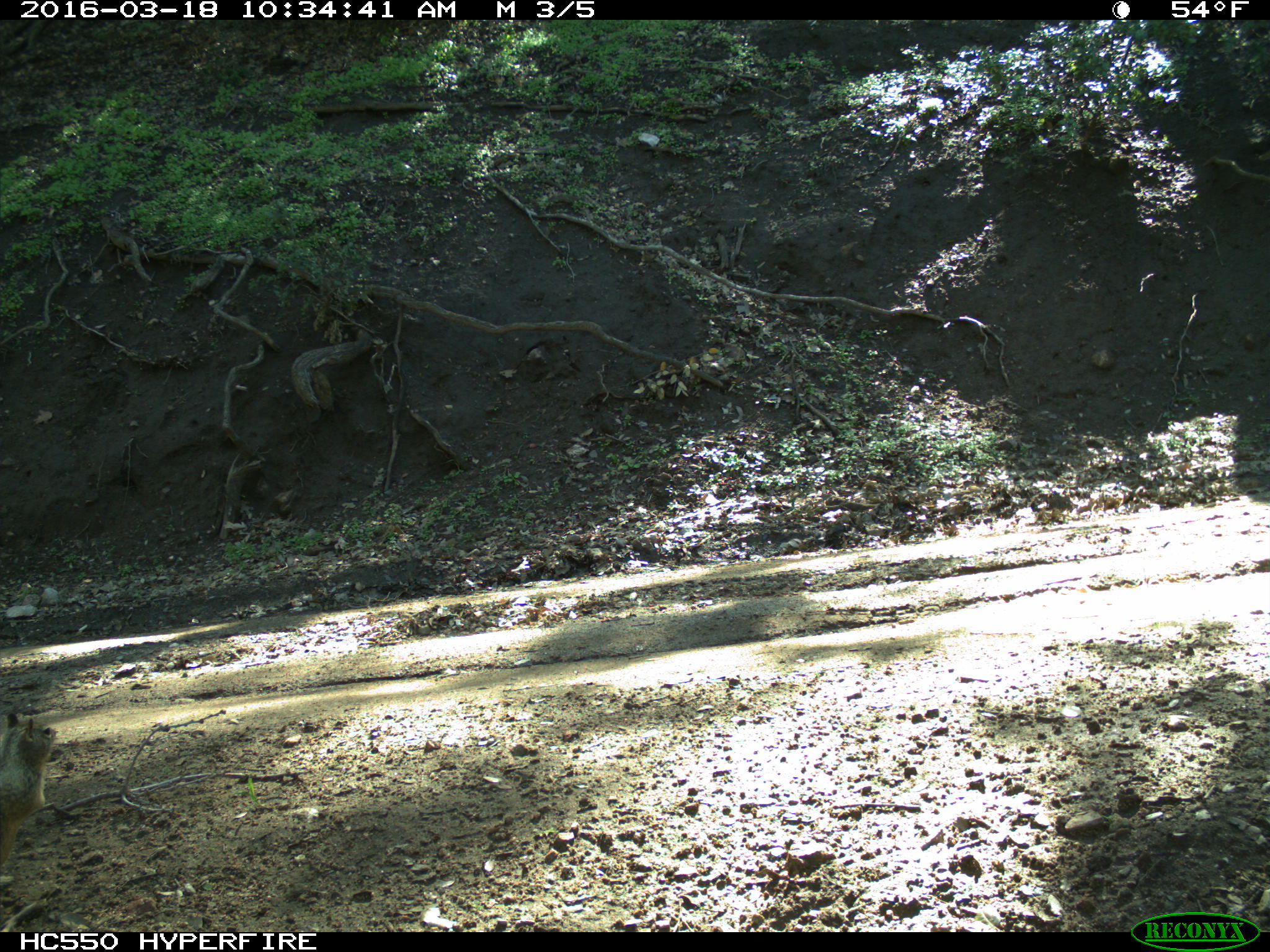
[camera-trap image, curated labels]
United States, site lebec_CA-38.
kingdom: Animalia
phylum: Chordata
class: Mammalia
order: Rodentia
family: Sciuridae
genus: Otospermophilus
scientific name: Otospermophilus beecheyi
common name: california ground squirrel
Otospermophilus beecheyi (california ground squirrel).